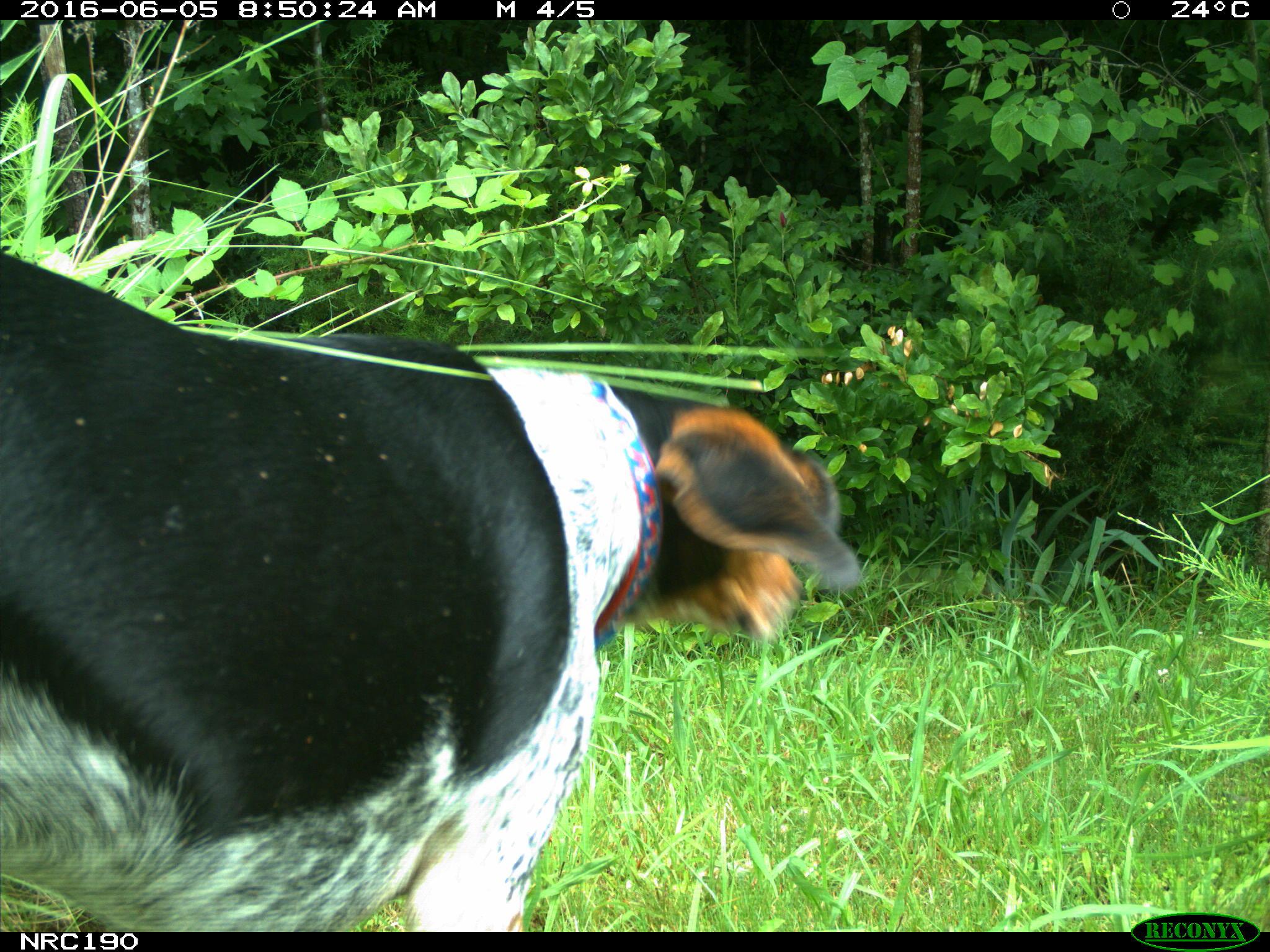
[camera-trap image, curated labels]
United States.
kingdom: Animalia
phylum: Chordata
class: Mammalia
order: Carnivora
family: Canidae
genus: Canis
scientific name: Canis familiaris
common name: domestic dog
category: Dog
Dog (domestic dog) (Canis familiaris).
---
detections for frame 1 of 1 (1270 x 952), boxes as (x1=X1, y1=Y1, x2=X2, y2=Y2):
Dog: (x1=0, y1=247, x2=880, y2=929)